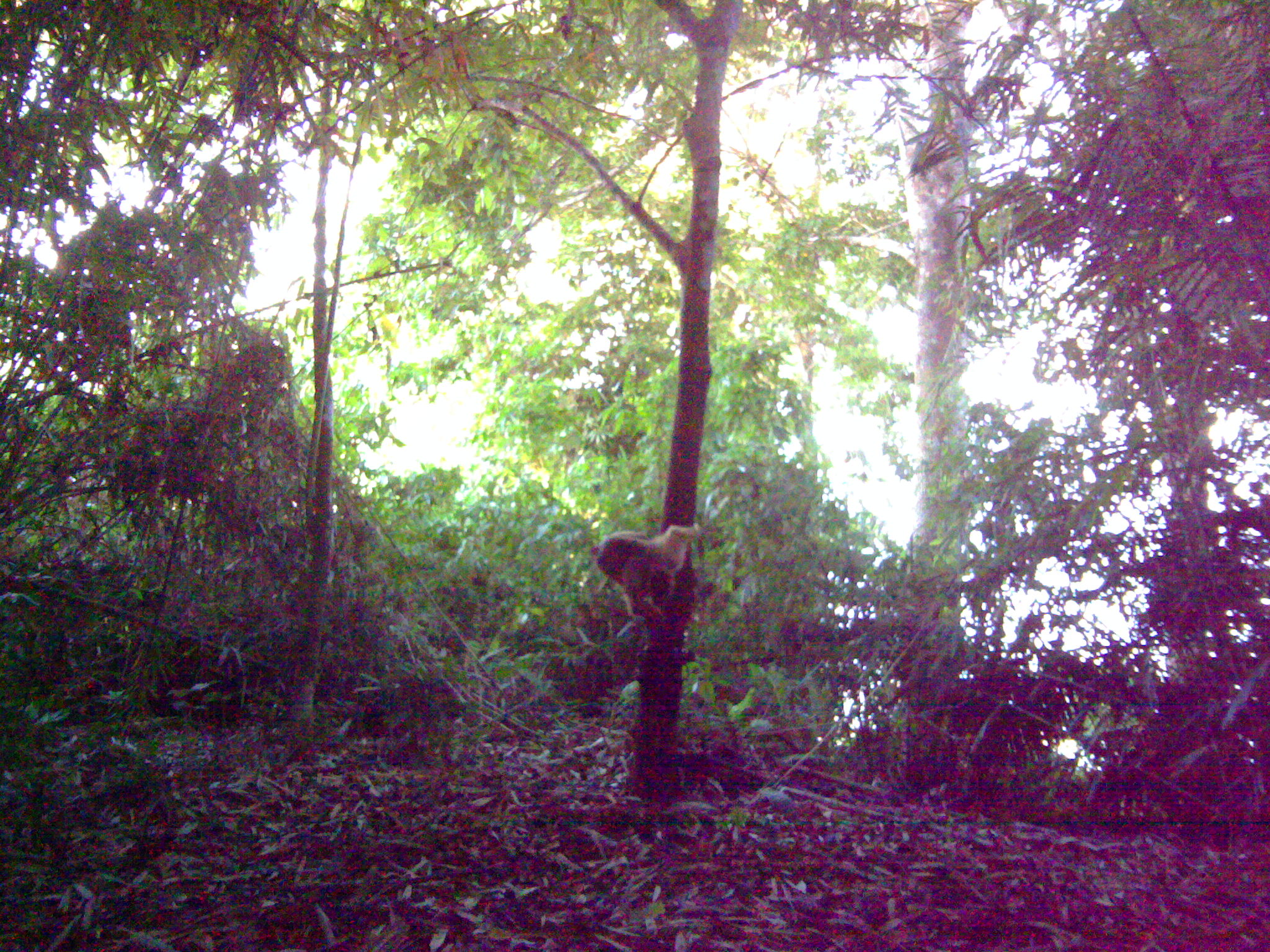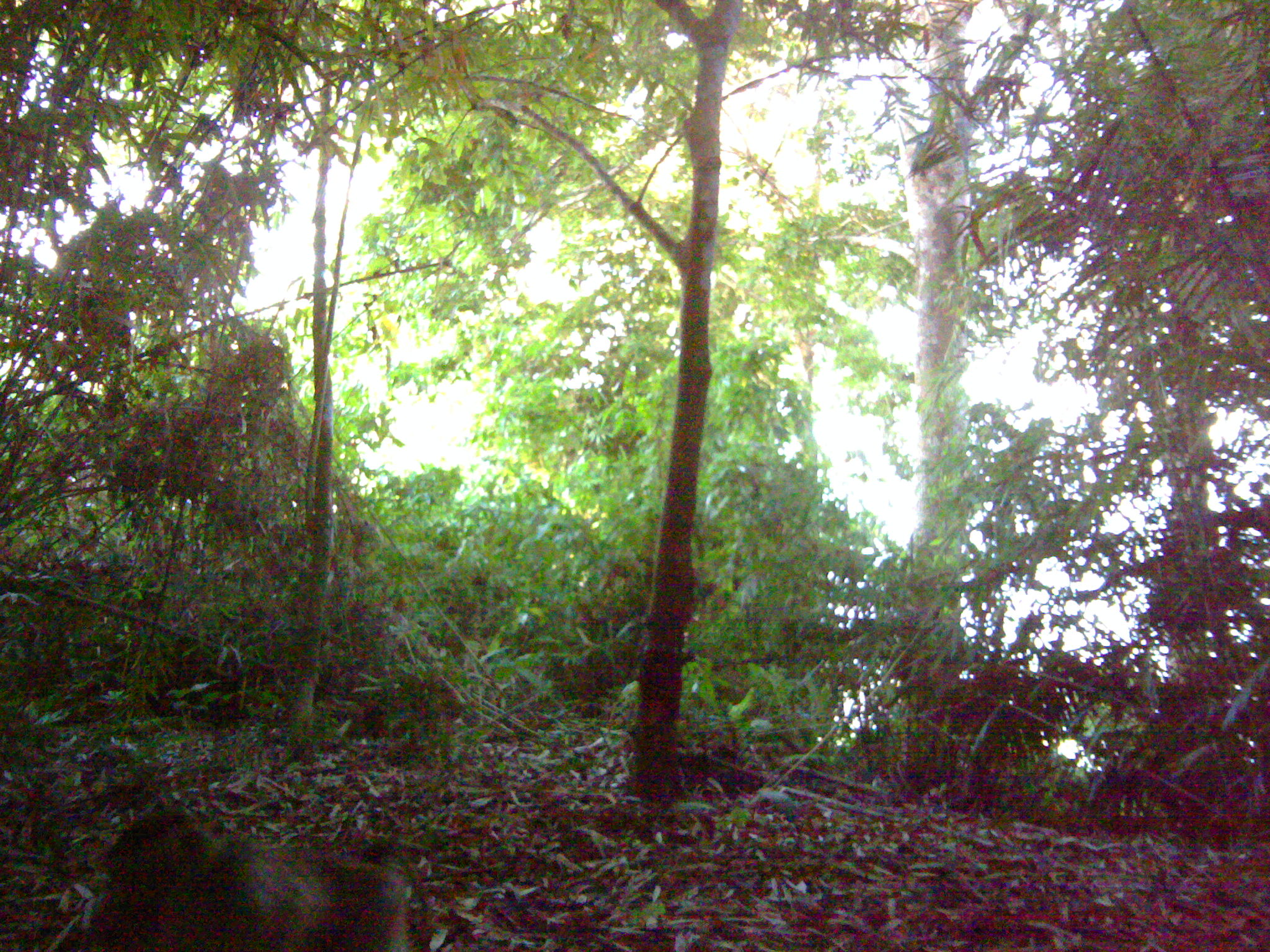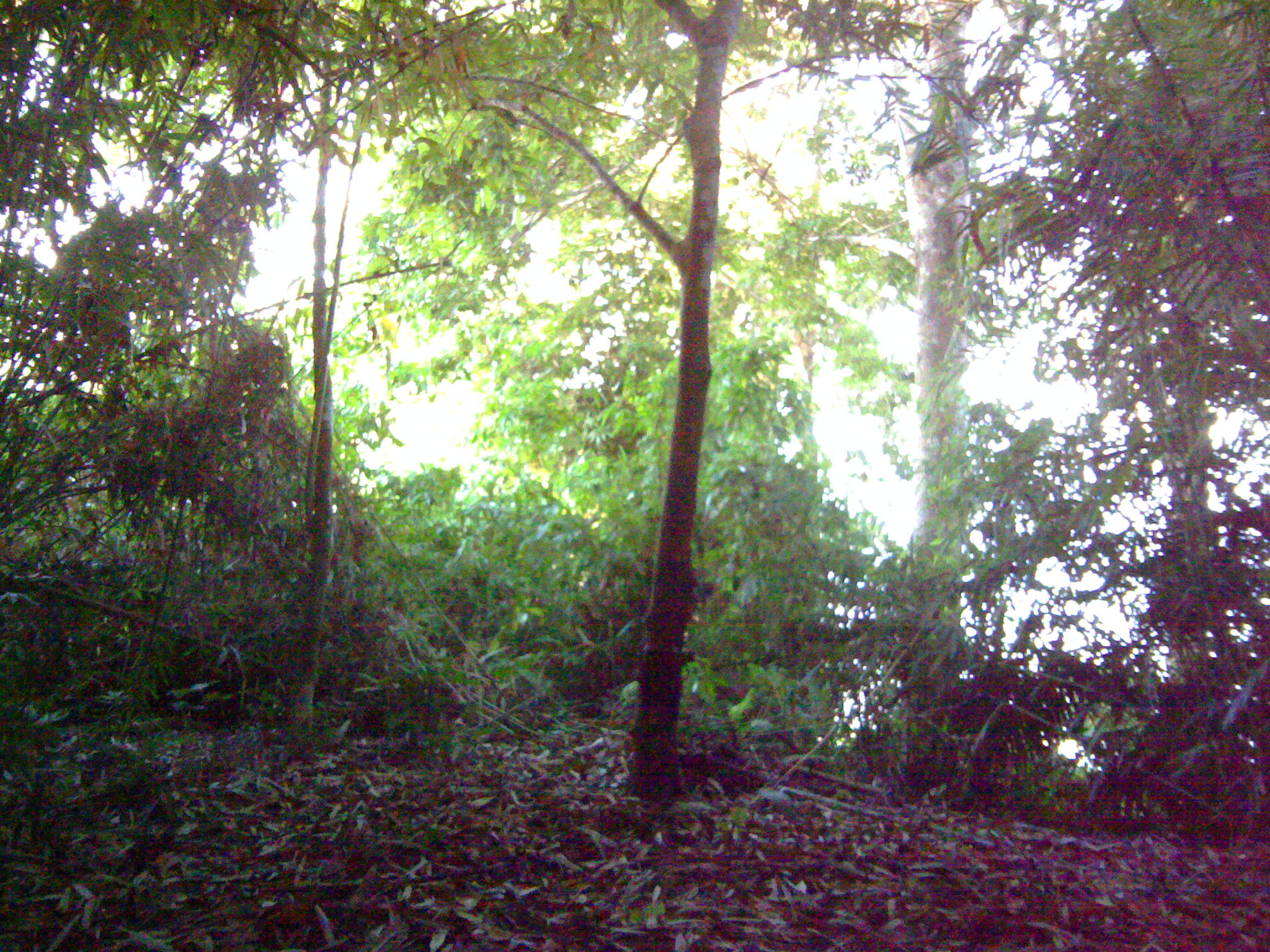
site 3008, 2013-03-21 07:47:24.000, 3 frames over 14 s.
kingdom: Animalia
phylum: Chordata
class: Mammalia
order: Primates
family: Cercopithecidae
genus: Macaca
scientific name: Macaca nemestrina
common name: southern pig-tailed macaque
Macaca nemestrina (southern pig-tailed macaque), count 1.